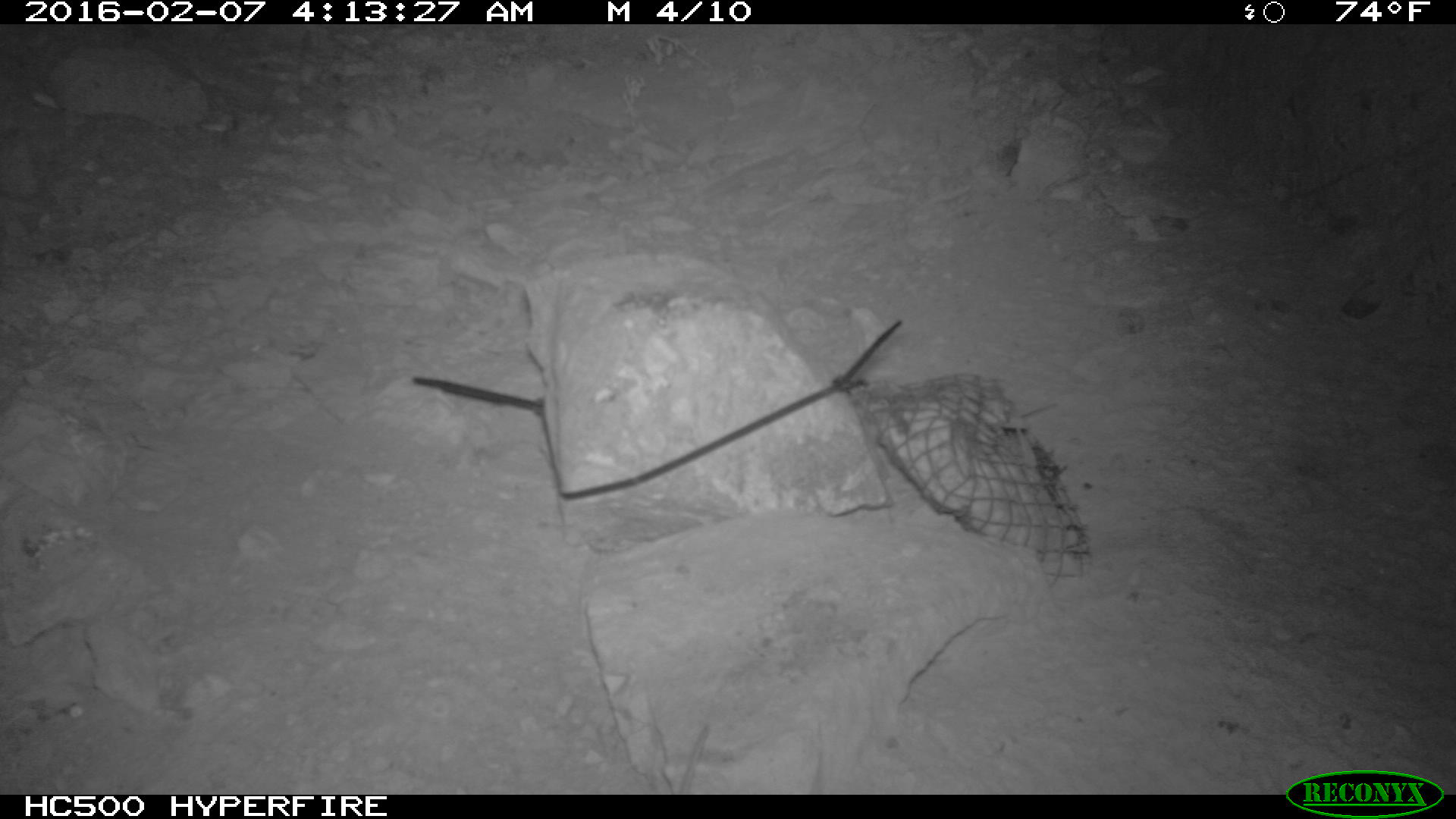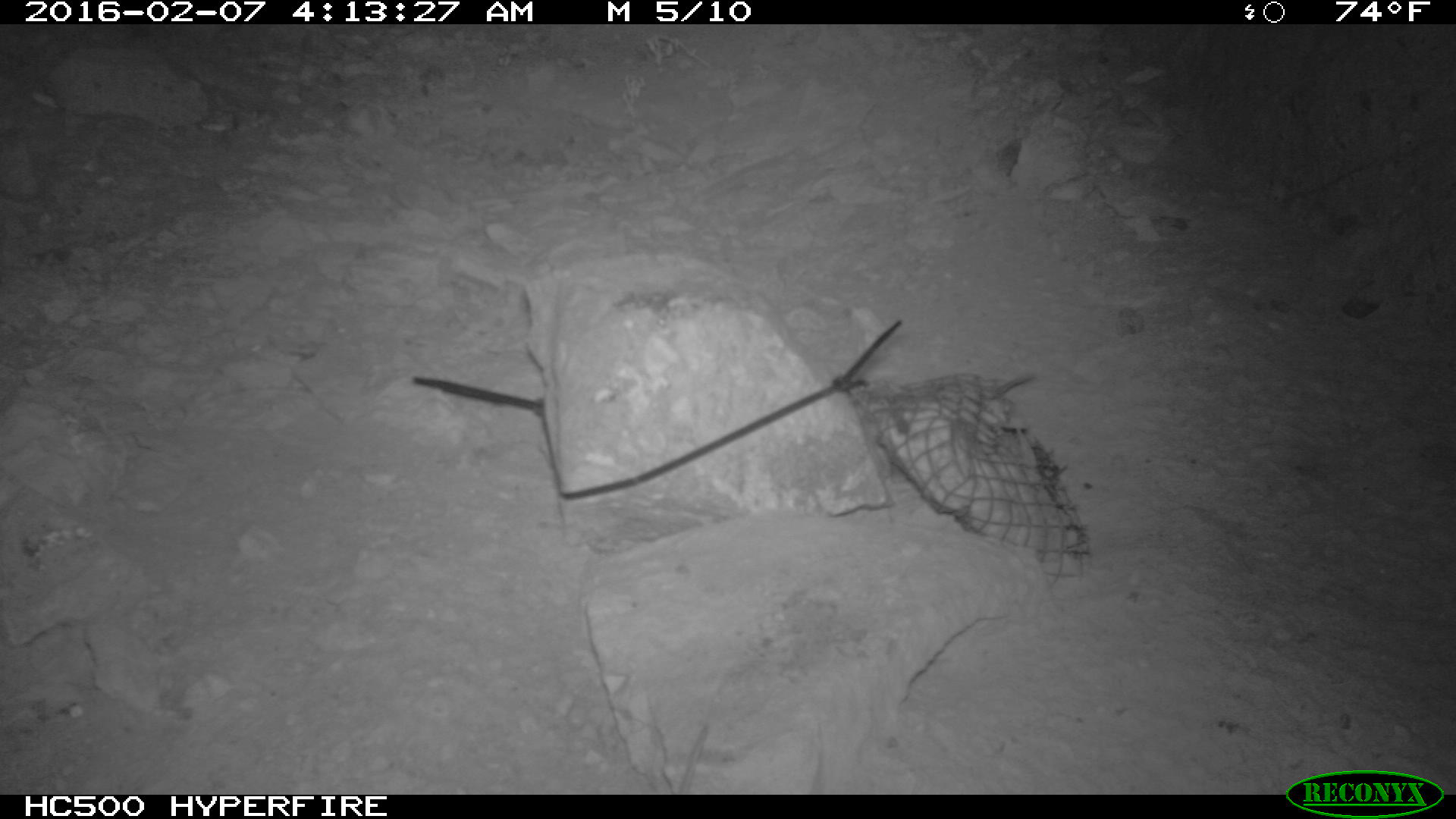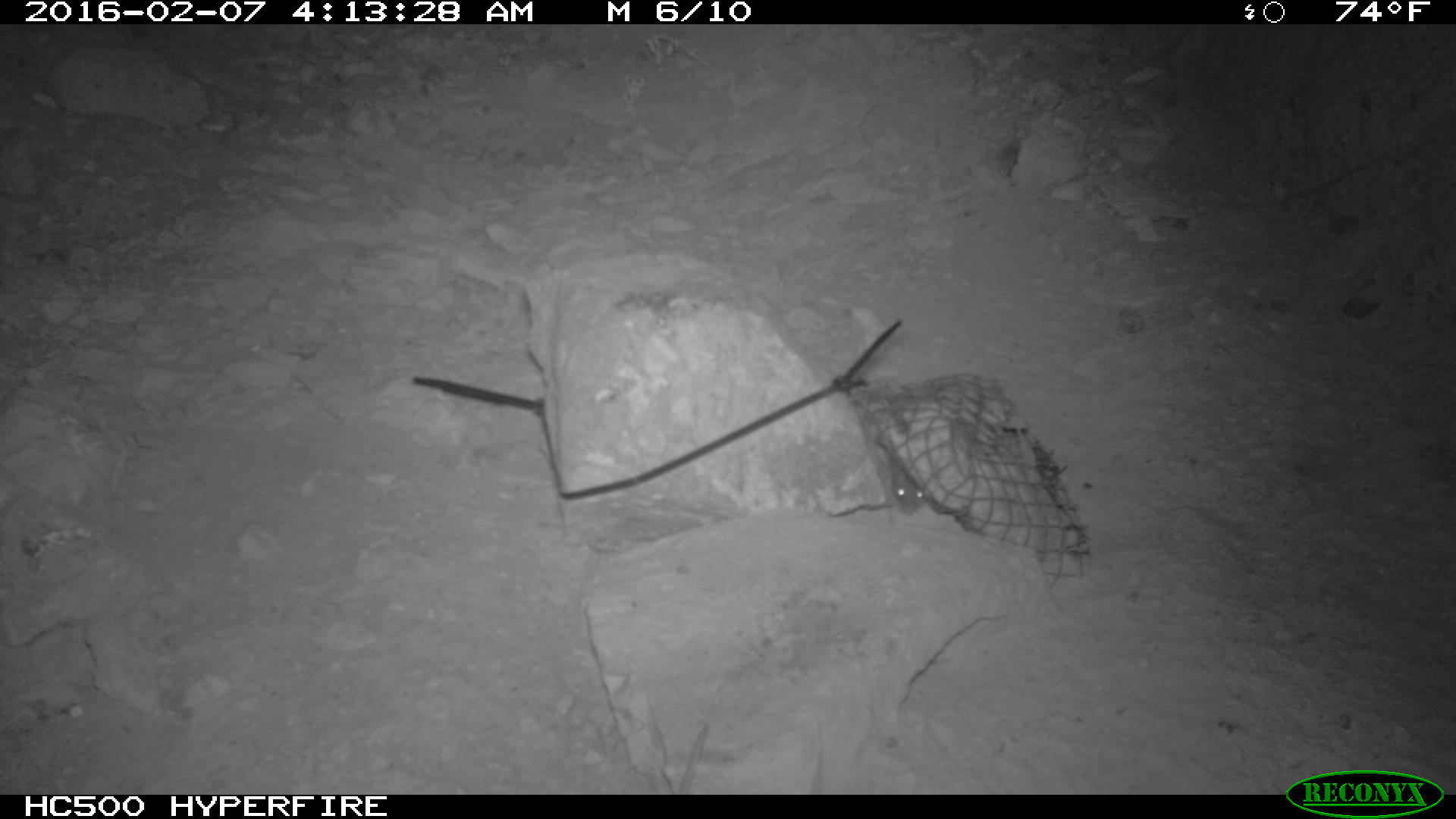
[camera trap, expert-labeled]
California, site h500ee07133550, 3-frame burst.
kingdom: Animalia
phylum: Chordata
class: Mammalia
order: Rodentia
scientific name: Rodentia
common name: rodent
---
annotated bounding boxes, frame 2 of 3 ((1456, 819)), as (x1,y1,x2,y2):
rodent: (996,373,1034,397)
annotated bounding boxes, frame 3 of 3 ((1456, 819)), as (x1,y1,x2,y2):
rodent: (894,464,927,514)